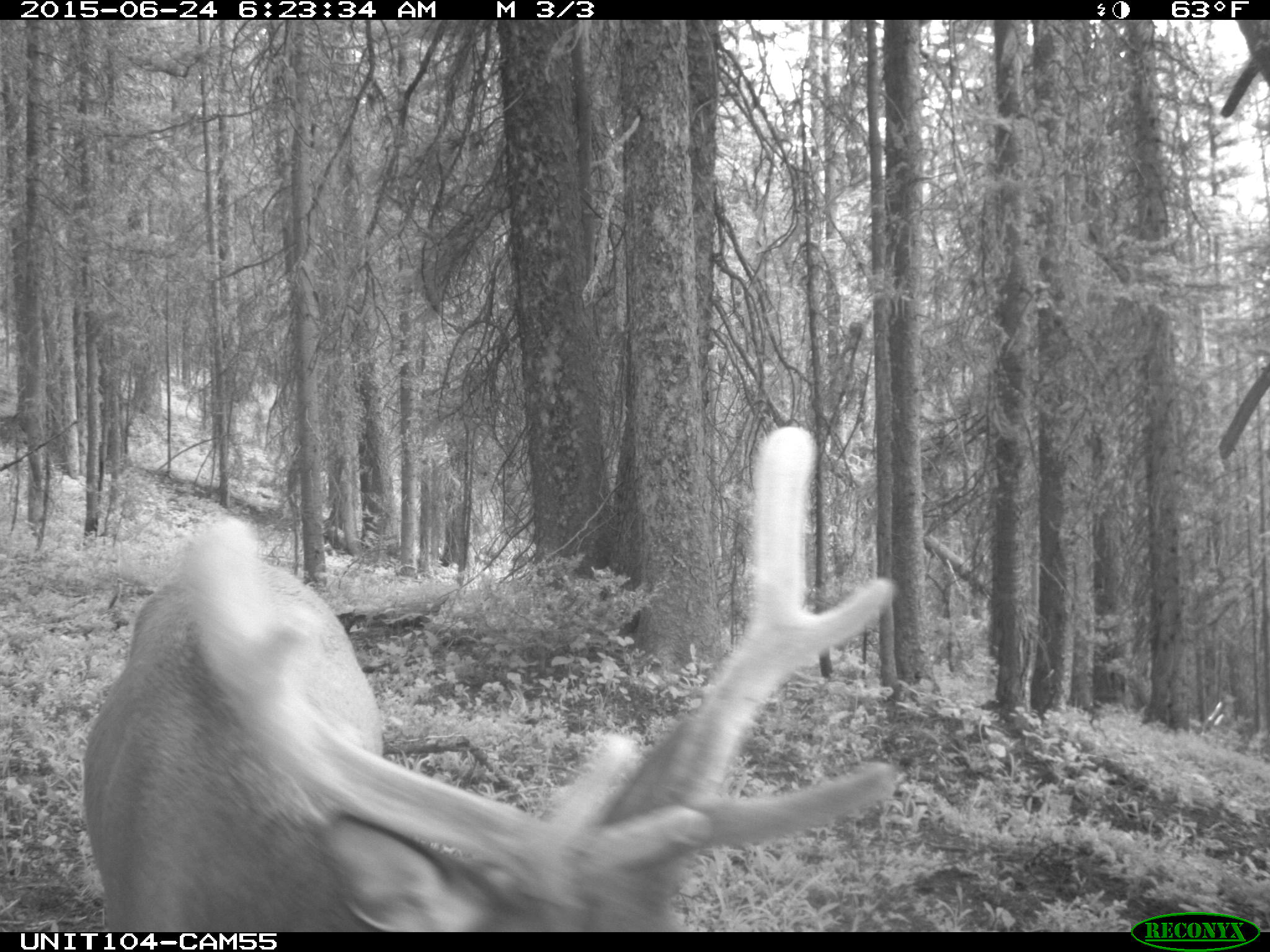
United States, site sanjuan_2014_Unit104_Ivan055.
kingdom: Animalia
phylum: Chordata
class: Mammalia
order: Artiodactyla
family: Cervidae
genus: Cervus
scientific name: Cervus elaphus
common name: red deer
Cervus elaphus (red deer).